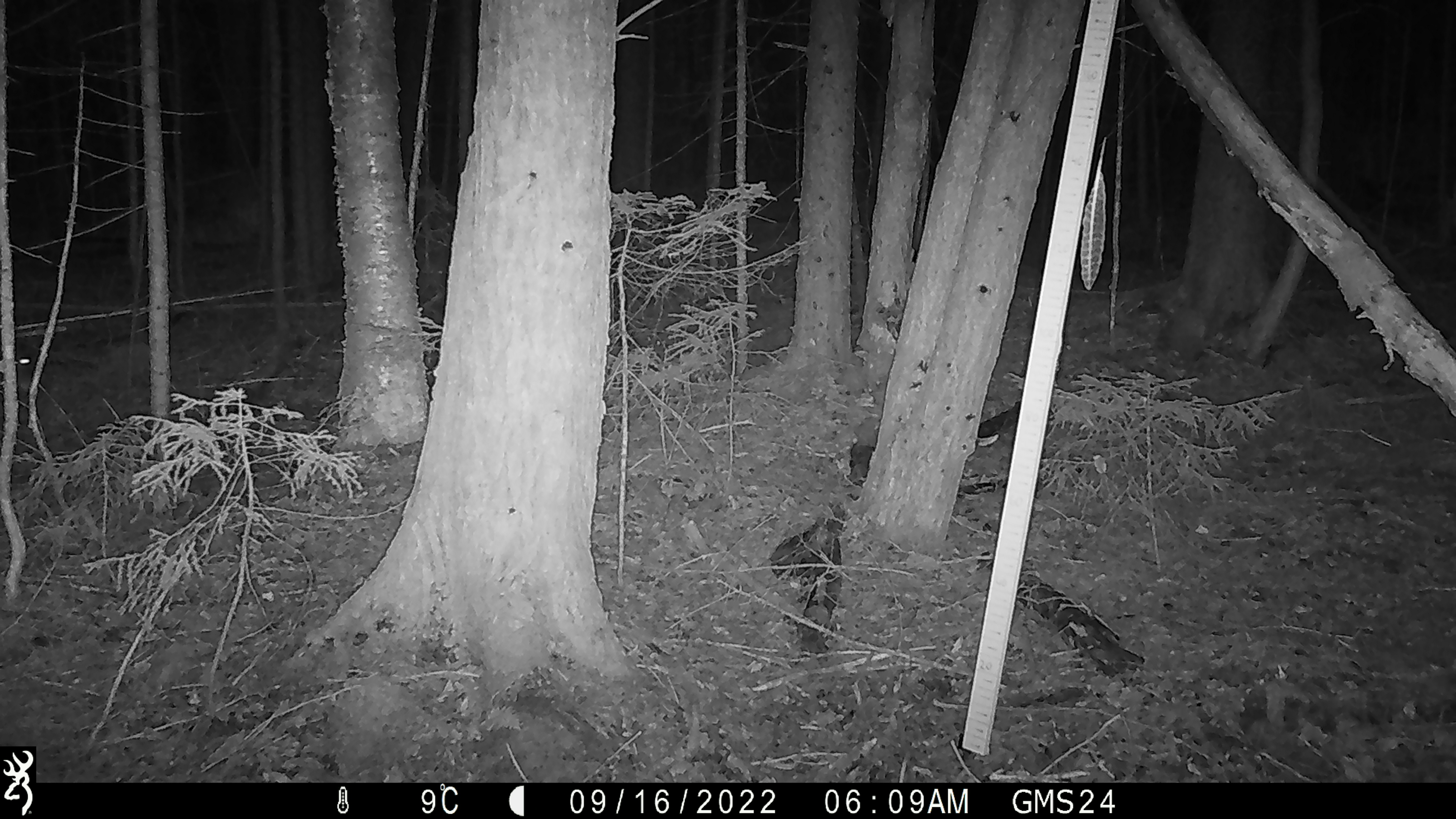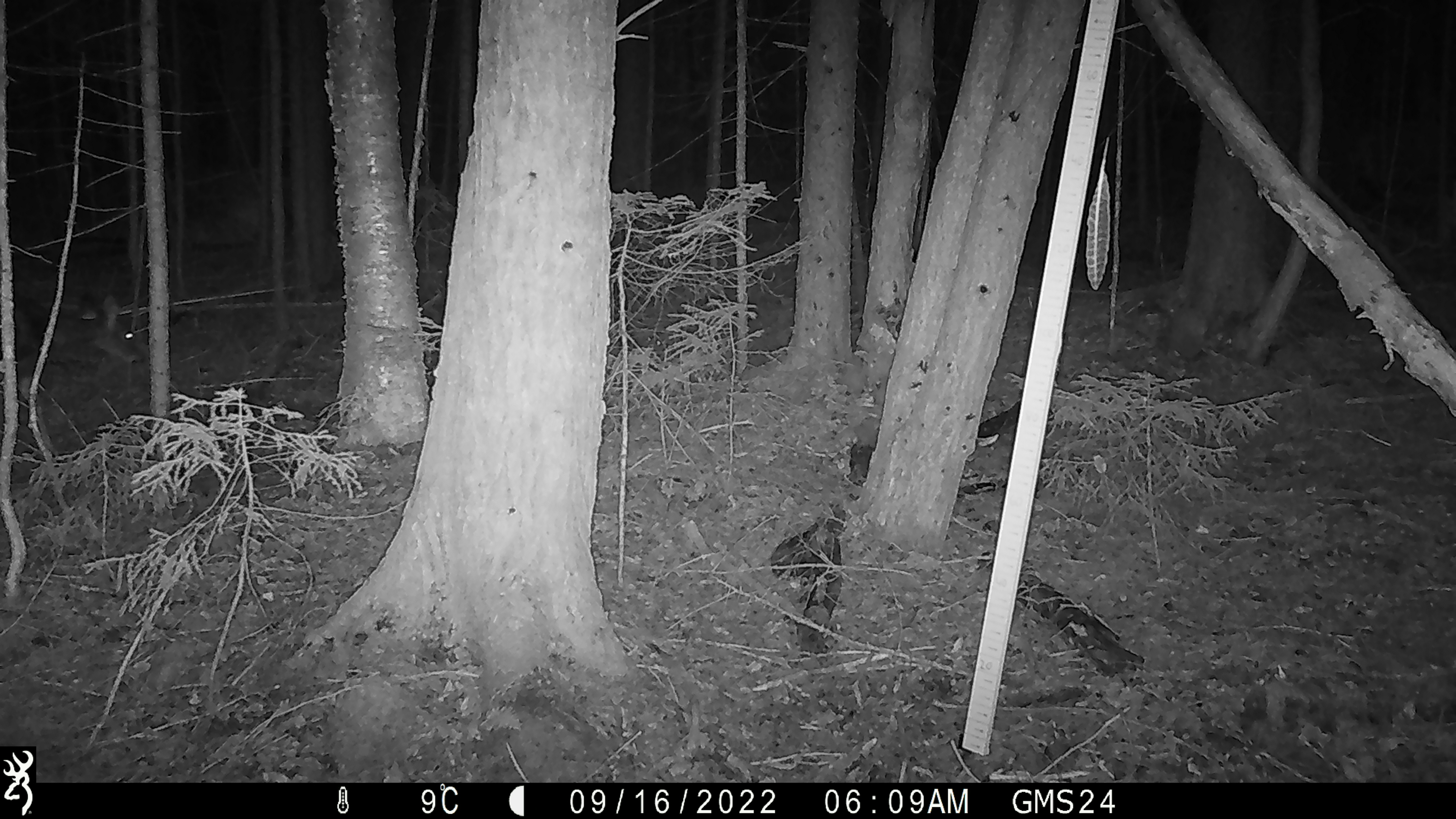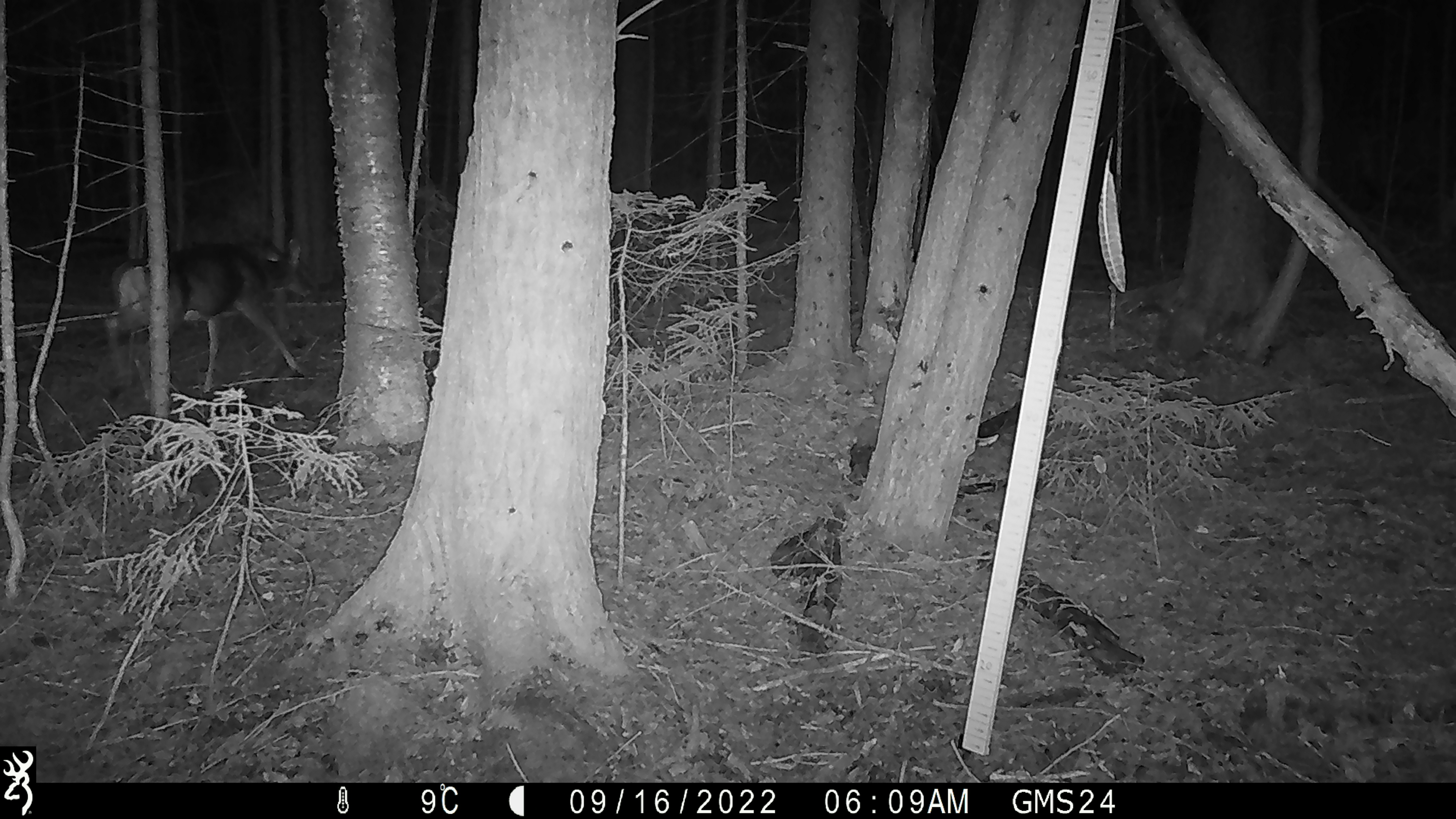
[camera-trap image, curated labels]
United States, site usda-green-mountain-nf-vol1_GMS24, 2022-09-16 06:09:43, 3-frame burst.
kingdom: Animalia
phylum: Chordata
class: Mammalia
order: Artiodactyla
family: Cervidae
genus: Odocoileus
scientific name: Odocoileus virginianus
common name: white-tailed deer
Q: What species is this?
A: White-tailed deer (Odocoileus virginianus).